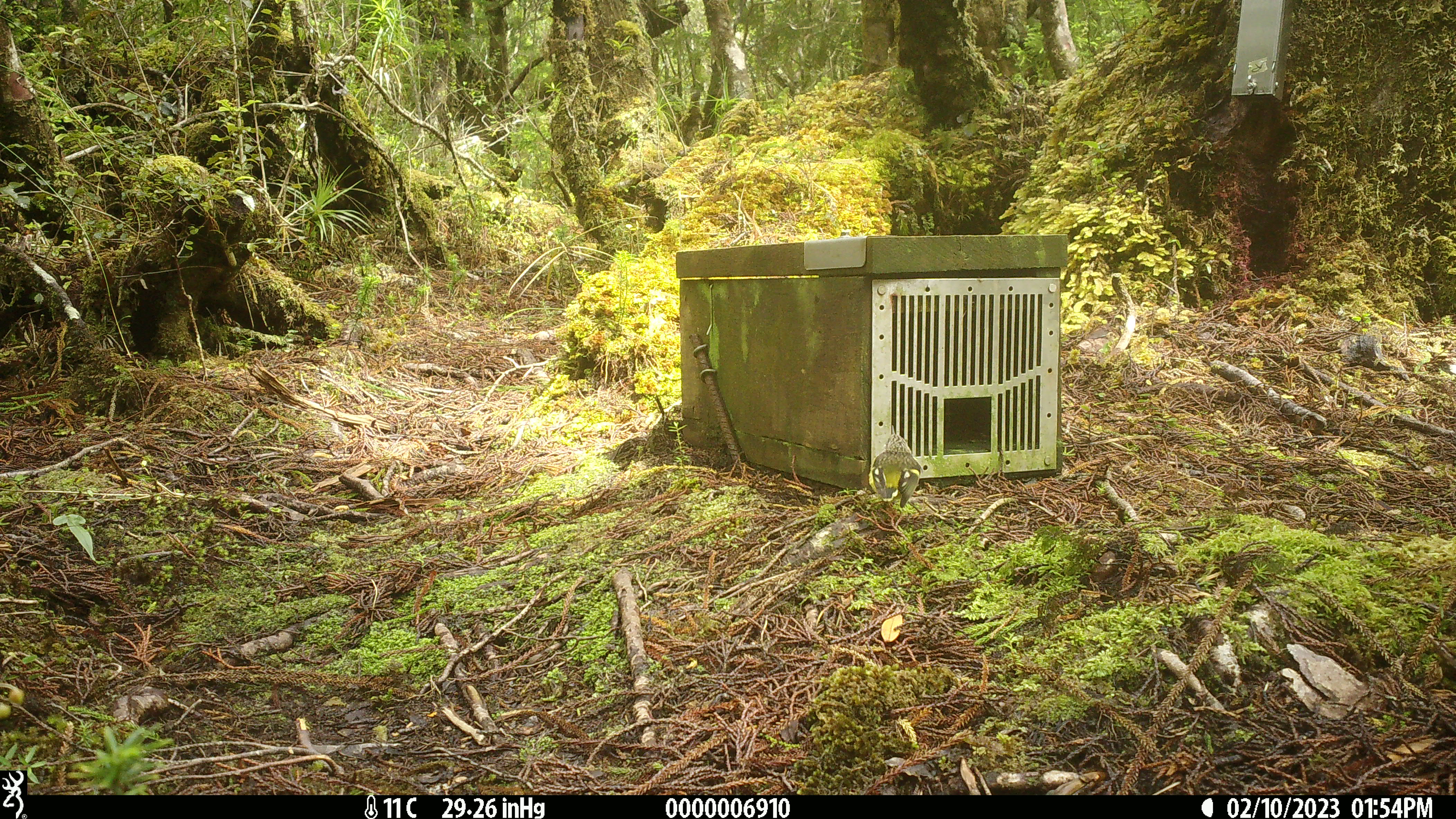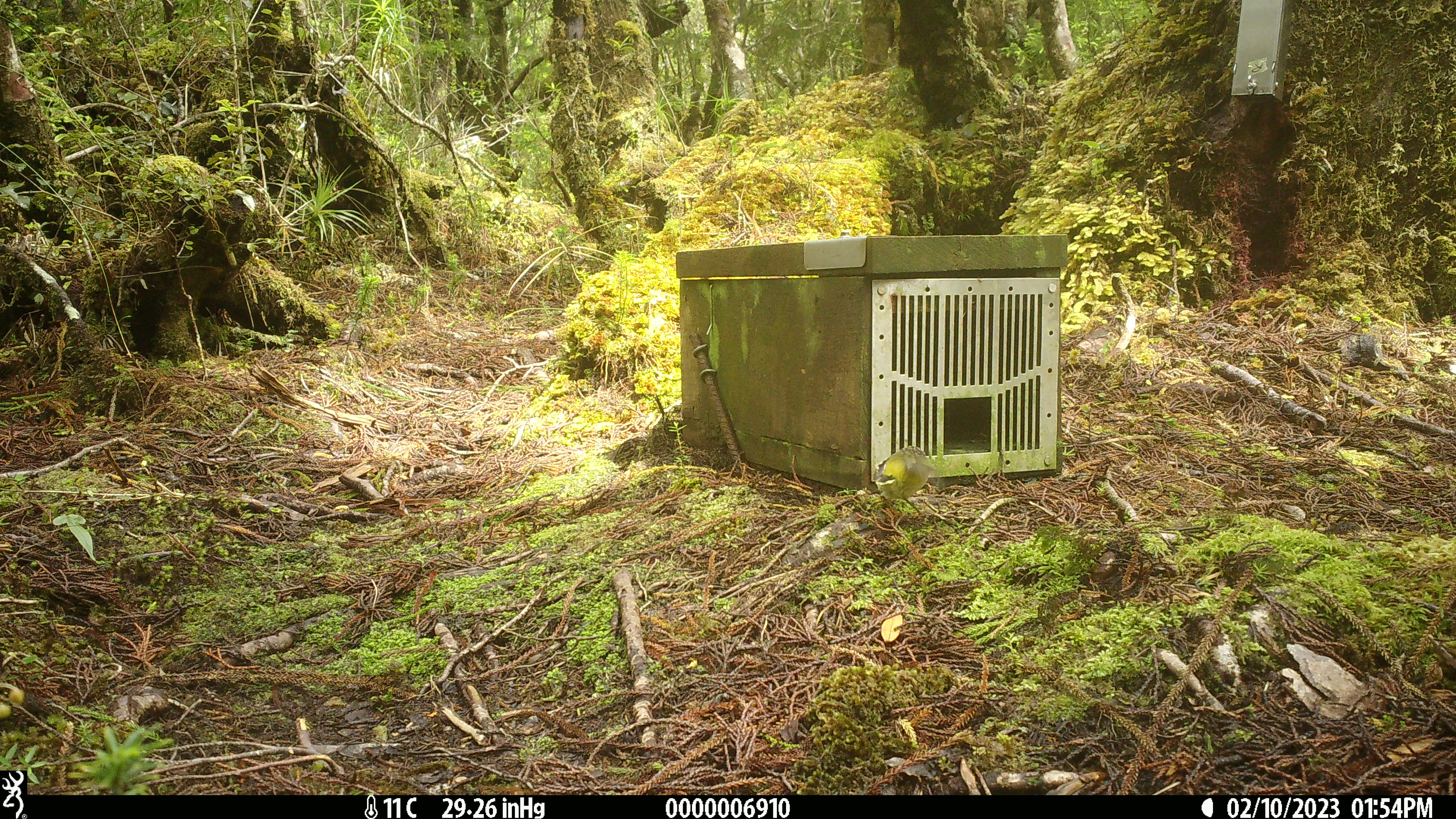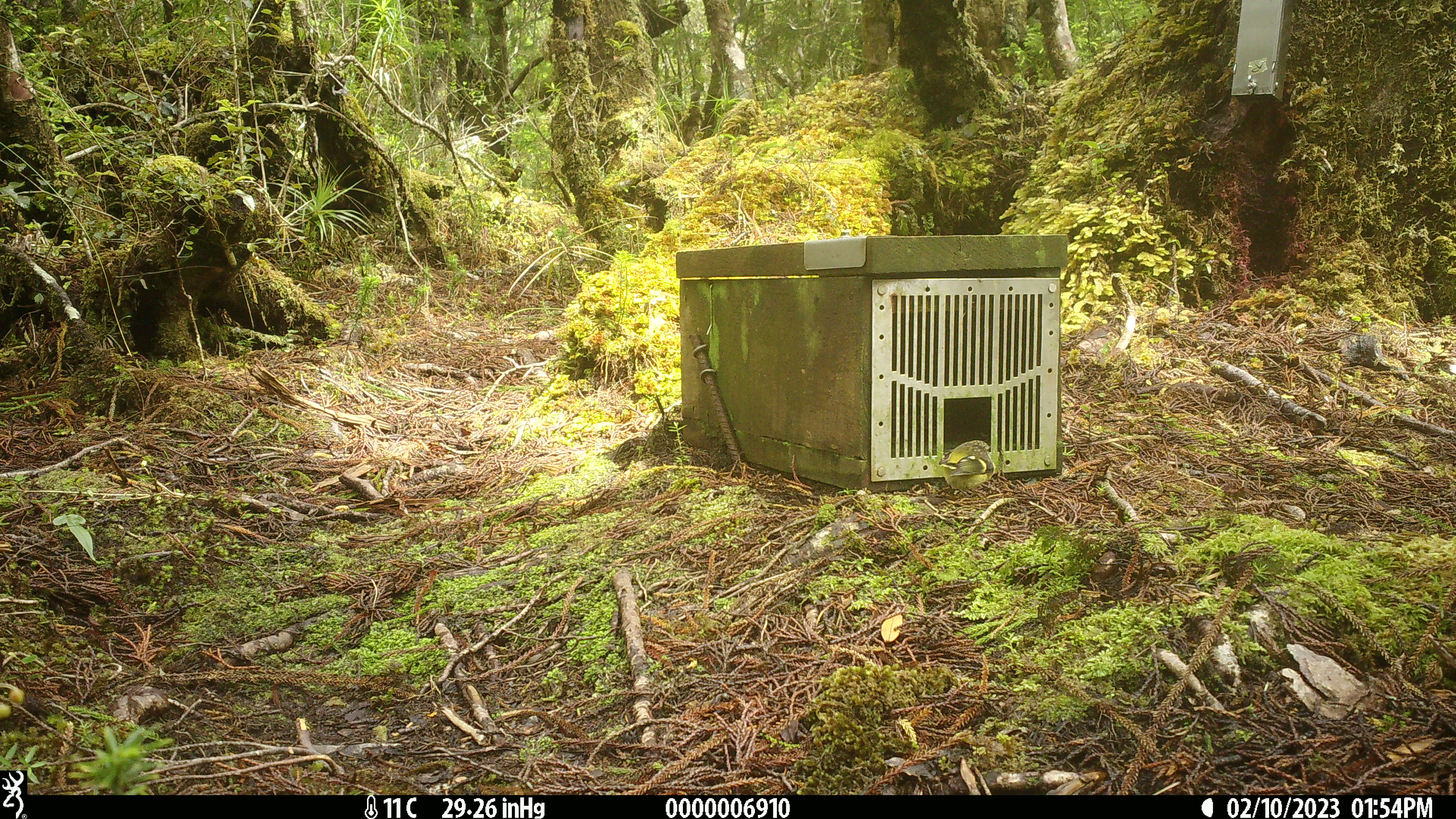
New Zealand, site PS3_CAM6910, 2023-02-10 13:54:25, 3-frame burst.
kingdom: Animalia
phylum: Chordata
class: Aves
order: Passeriformes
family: Acanthisittidae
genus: Acanthisitta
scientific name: Acanthisitta chloris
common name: rifleman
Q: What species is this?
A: Rifleman (Acanthisitta chloris).